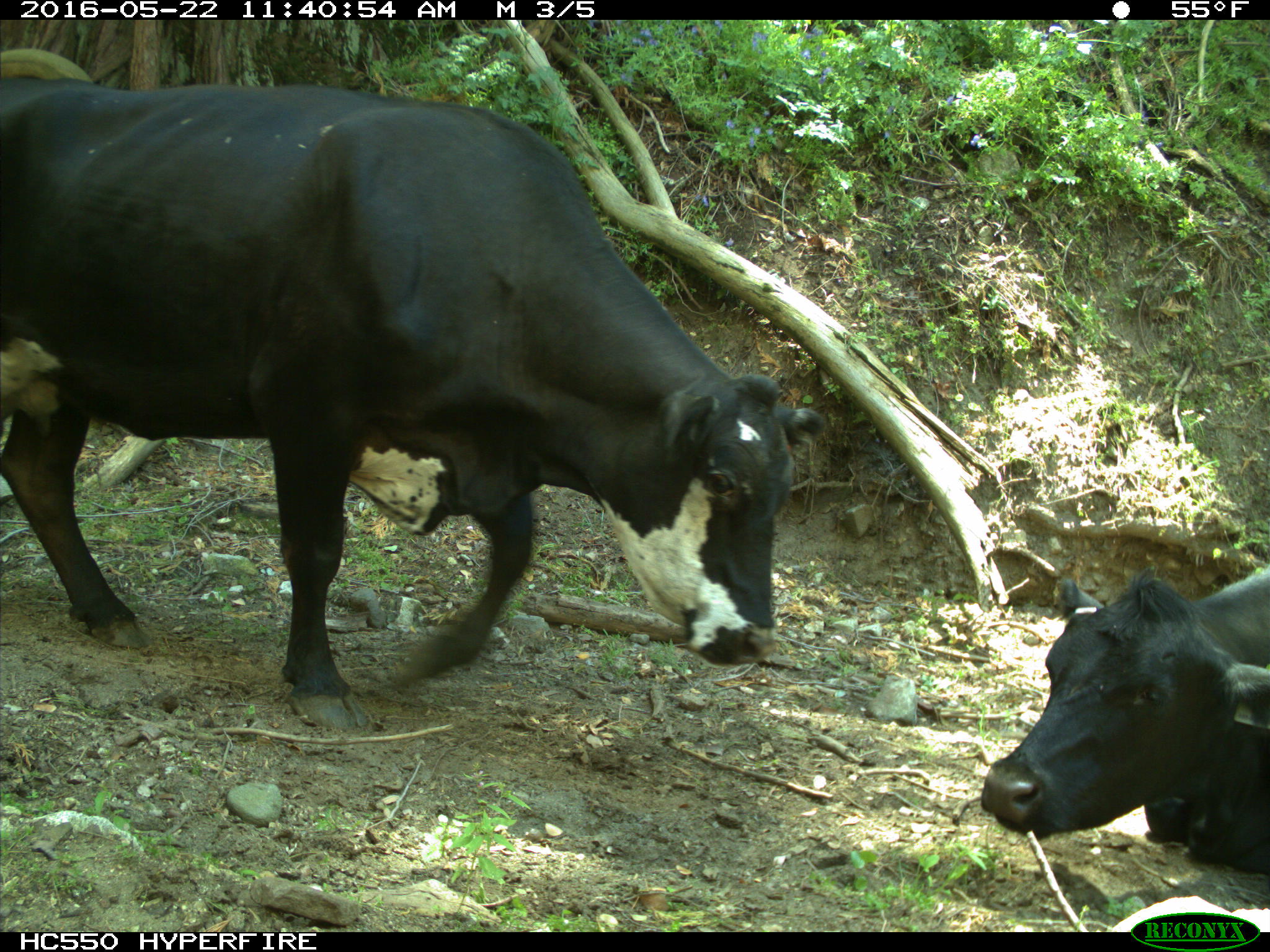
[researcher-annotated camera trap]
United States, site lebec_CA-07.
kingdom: Animalia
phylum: Chordata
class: Mammalia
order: Artiodactyla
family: Bovidae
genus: Bos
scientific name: Bos taurus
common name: domestic cow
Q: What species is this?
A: Bos taurus (domestic cow).